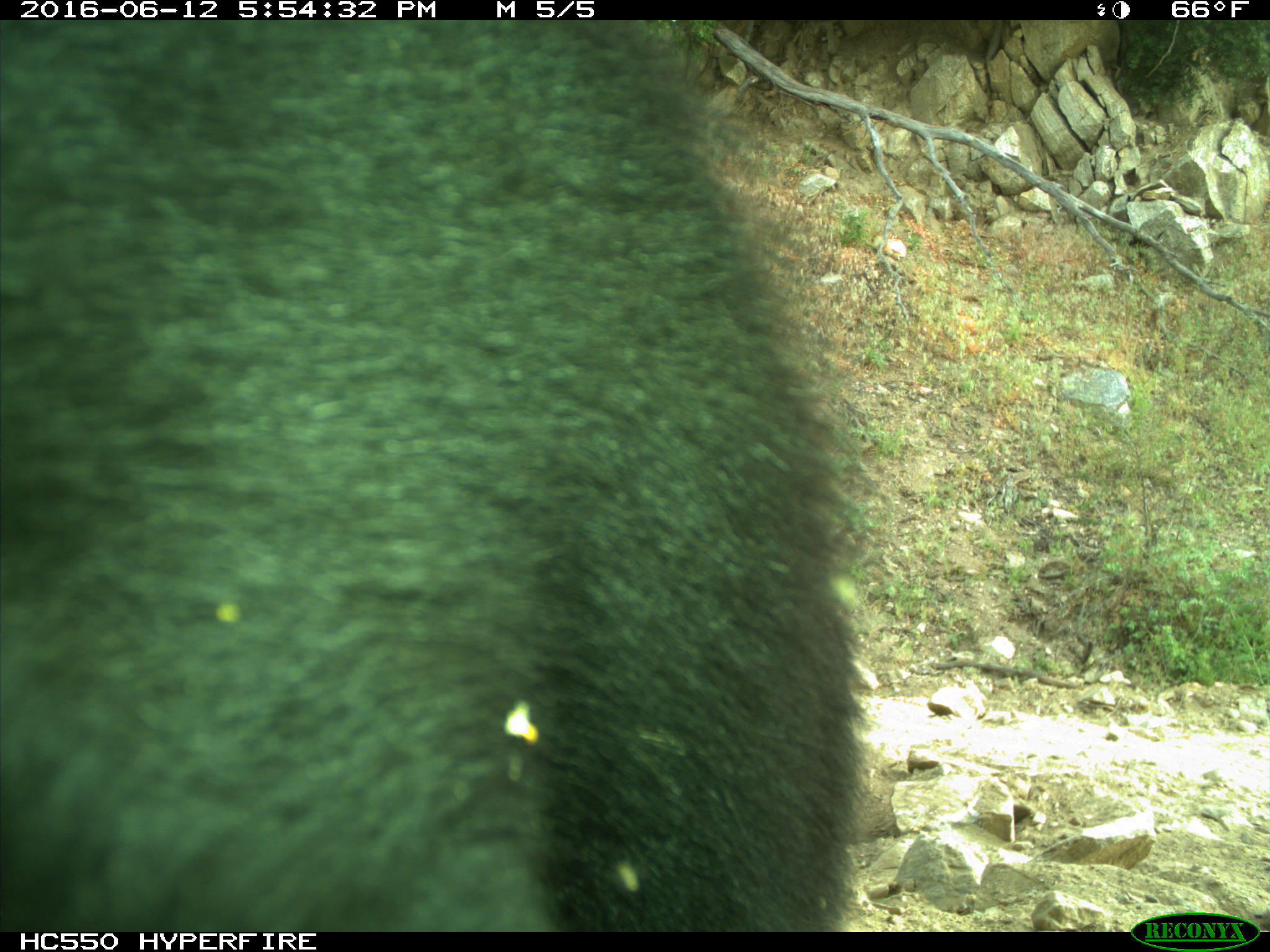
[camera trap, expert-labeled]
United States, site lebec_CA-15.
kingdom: Animalia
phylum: Chordata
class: Mammalia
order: Carnivora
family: Ursidae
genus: Ursus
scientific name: Ursus americanus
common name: american black bear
Ursus americanus (american black bear).